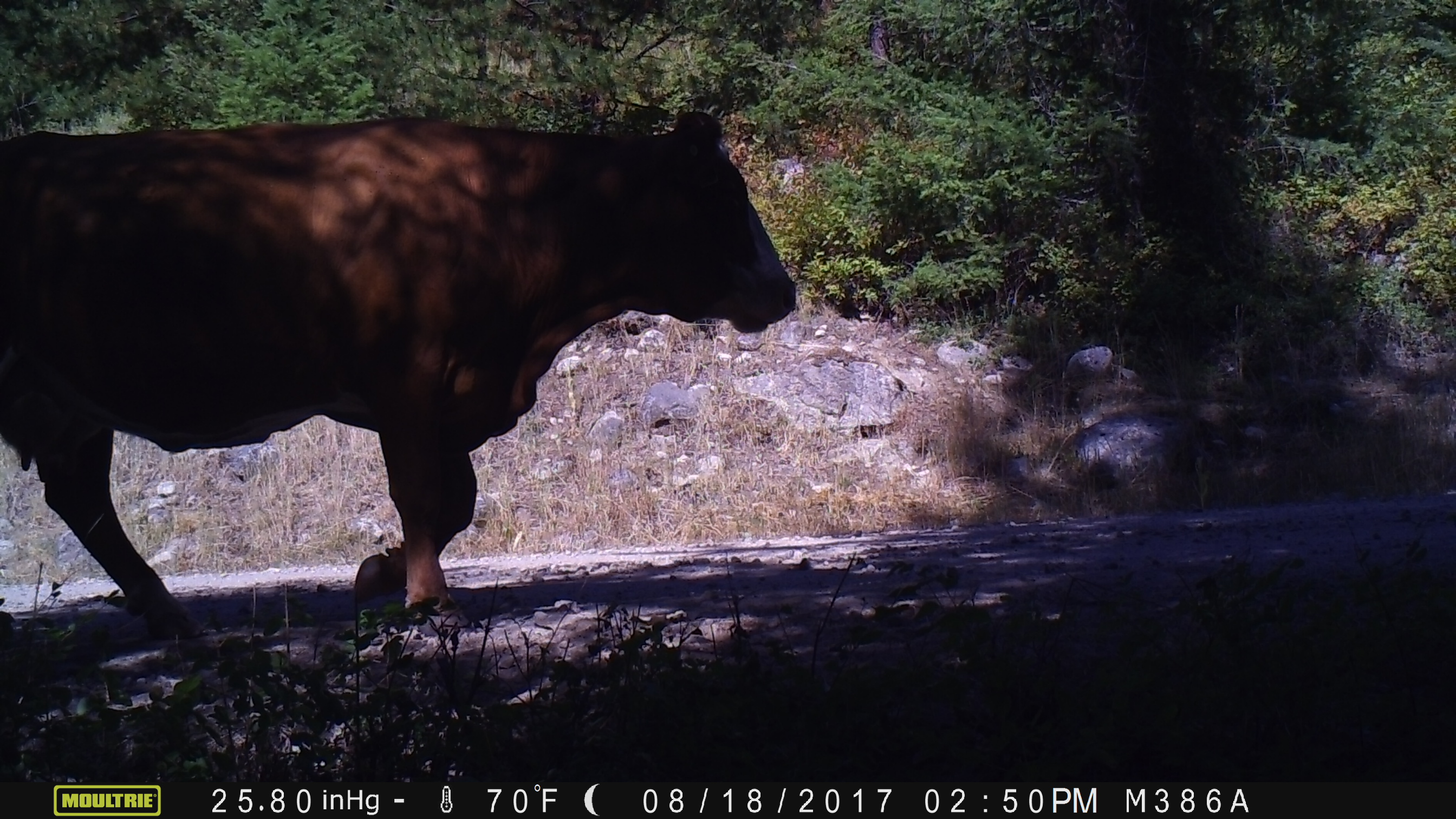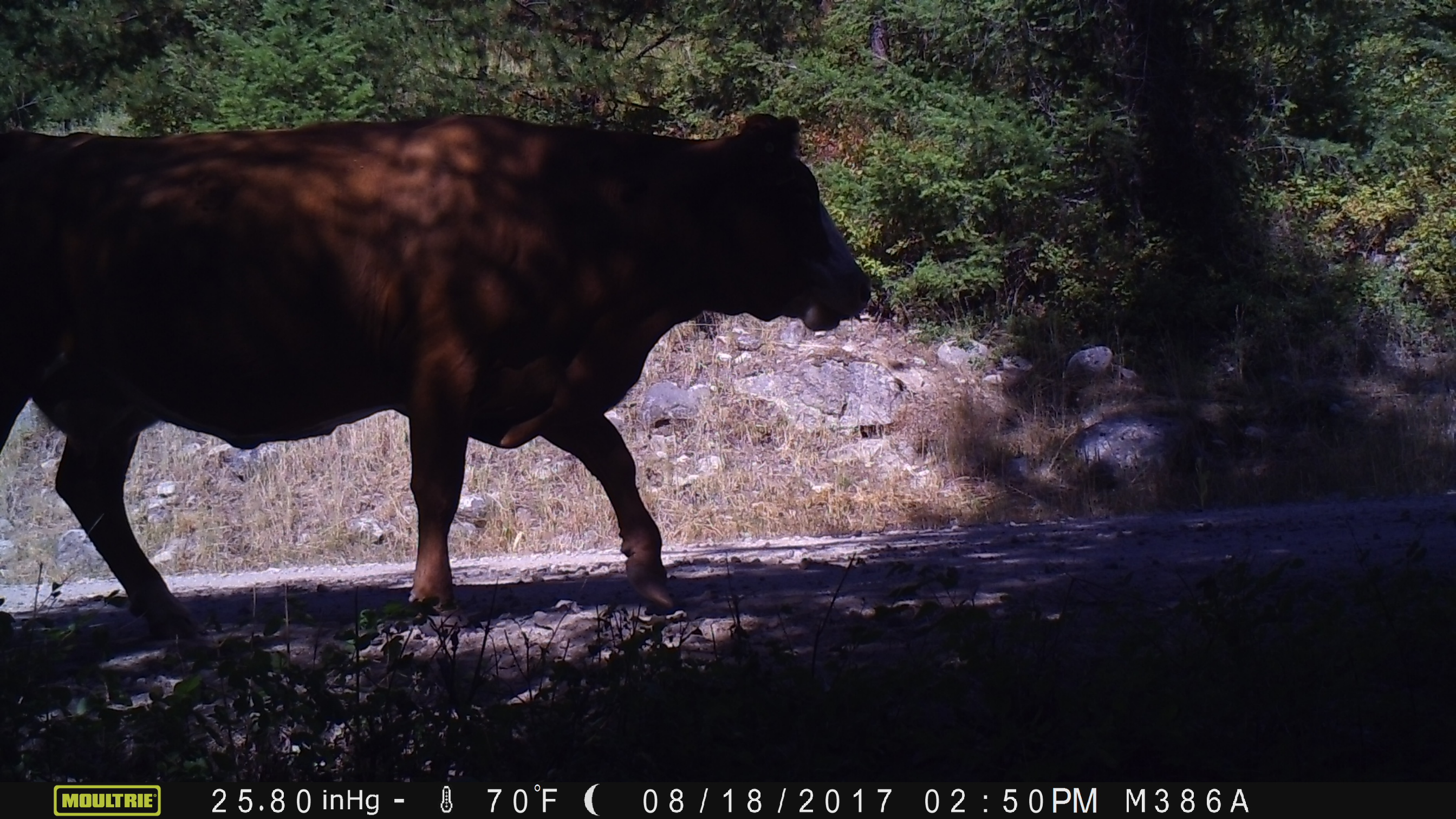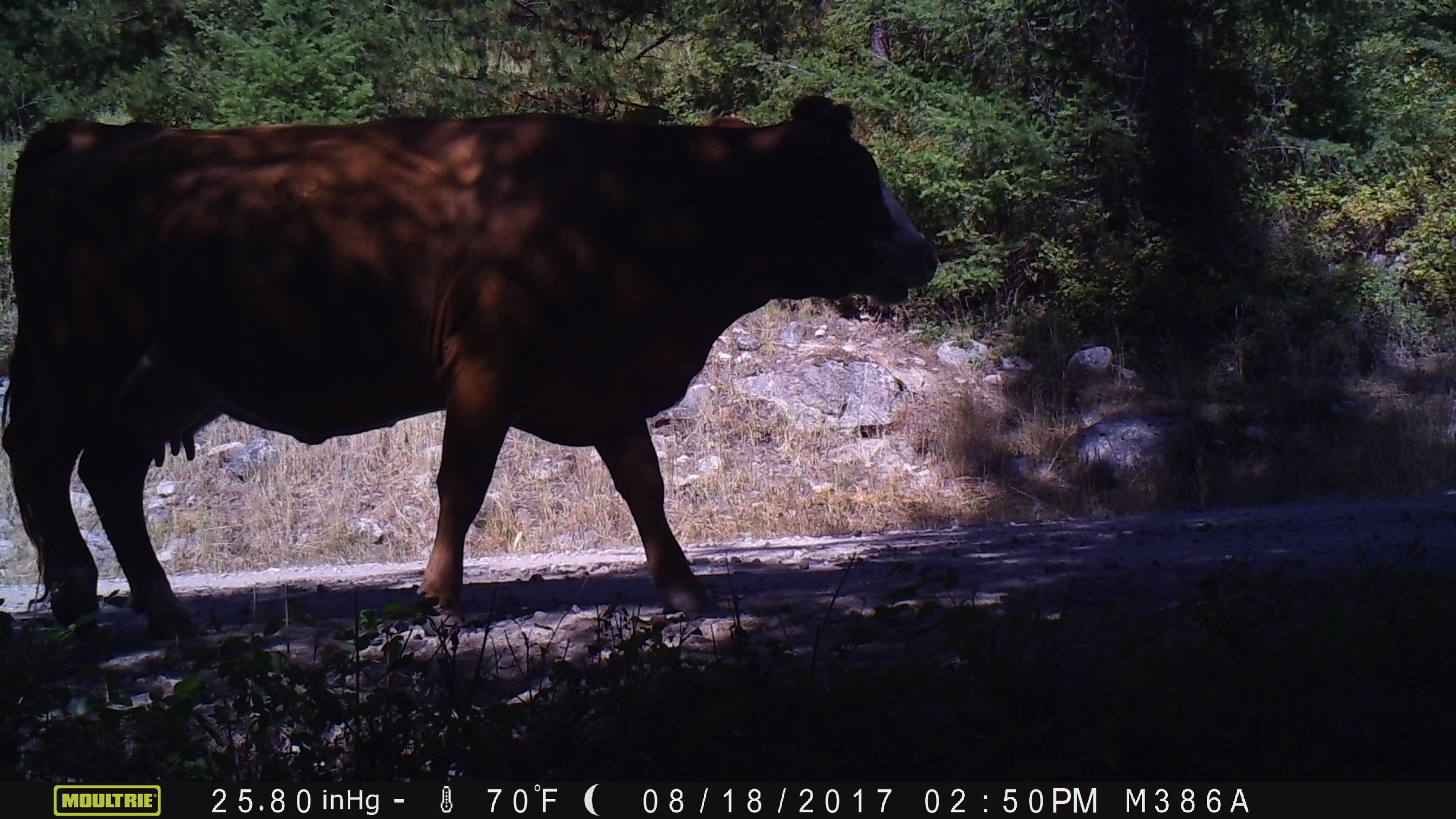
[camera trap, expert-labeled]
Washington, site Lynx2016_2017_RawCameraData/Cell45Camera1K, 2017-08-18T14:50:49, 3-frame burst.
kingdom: Animalia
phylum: Chordata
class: Mammalia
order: Artiodactyla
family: Bovidae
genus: Bos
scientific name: Bos taurus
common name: domestic cattle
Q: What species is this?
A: Domestic cattle (Bos taurus).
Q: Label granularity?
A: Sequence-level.